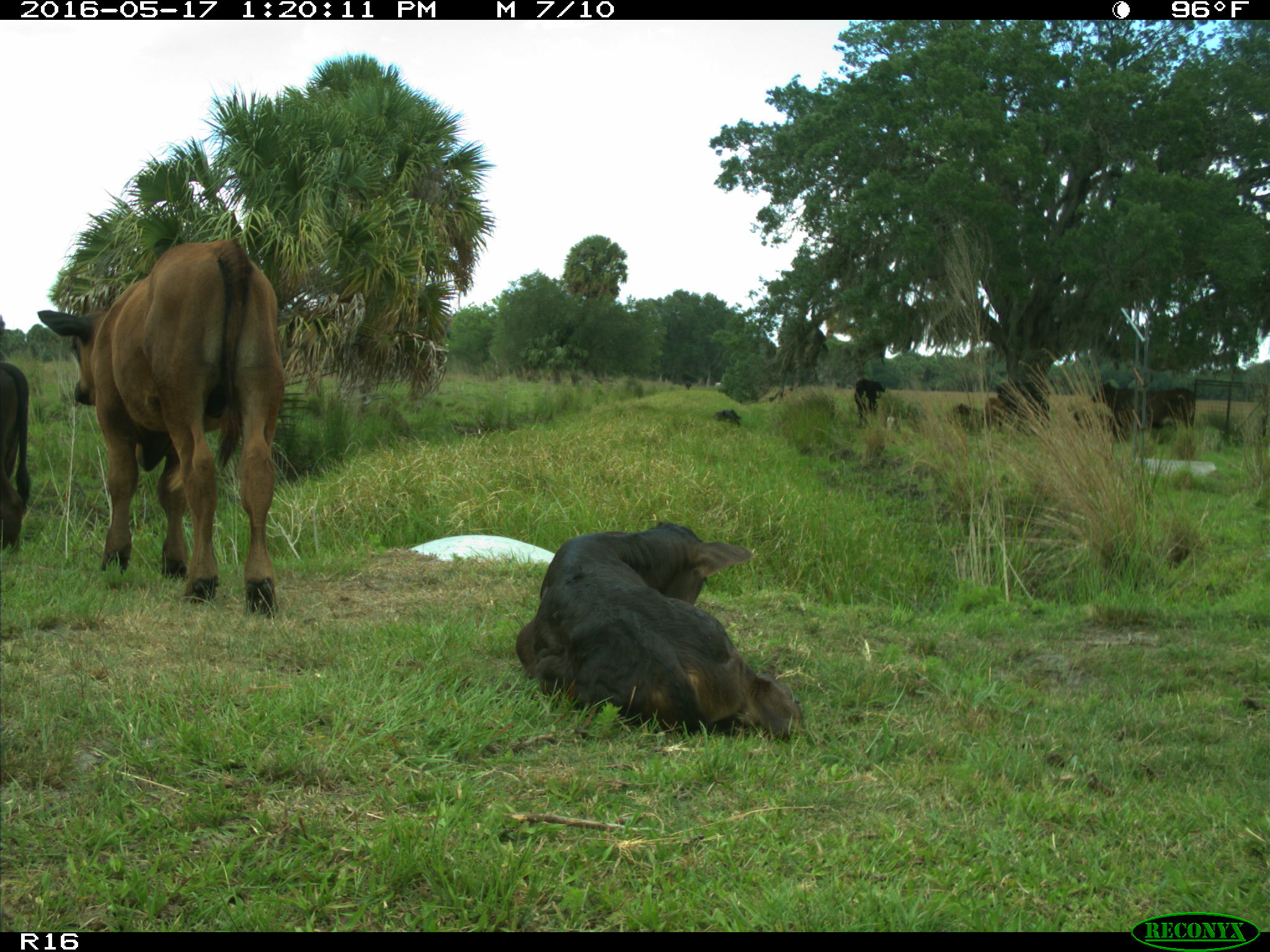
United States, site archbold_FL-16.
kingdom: Animalia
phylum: Chordata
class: Mammalia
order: Artiodactyla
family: Bovidae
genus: Bos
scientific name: Bos taurus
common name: domestic cow